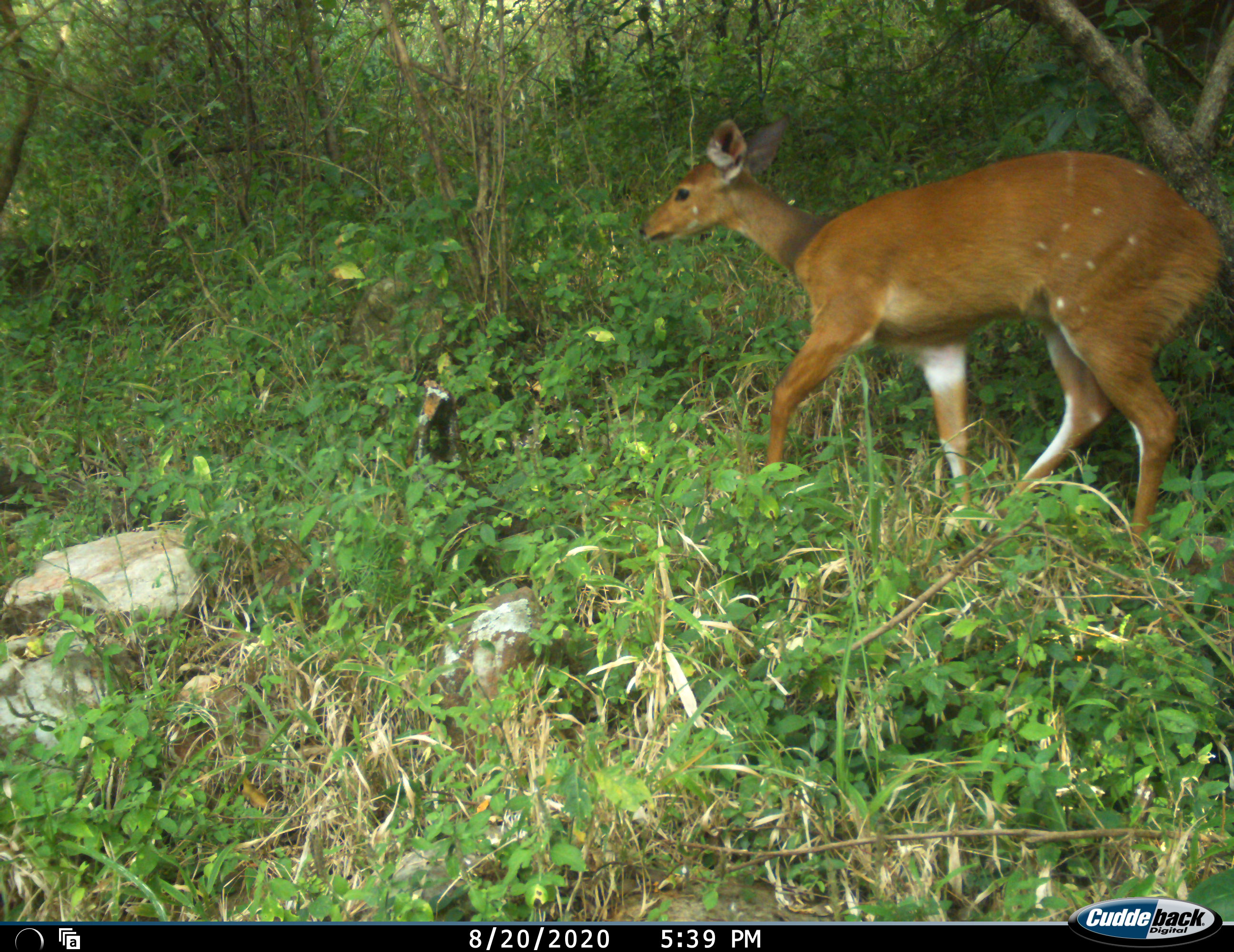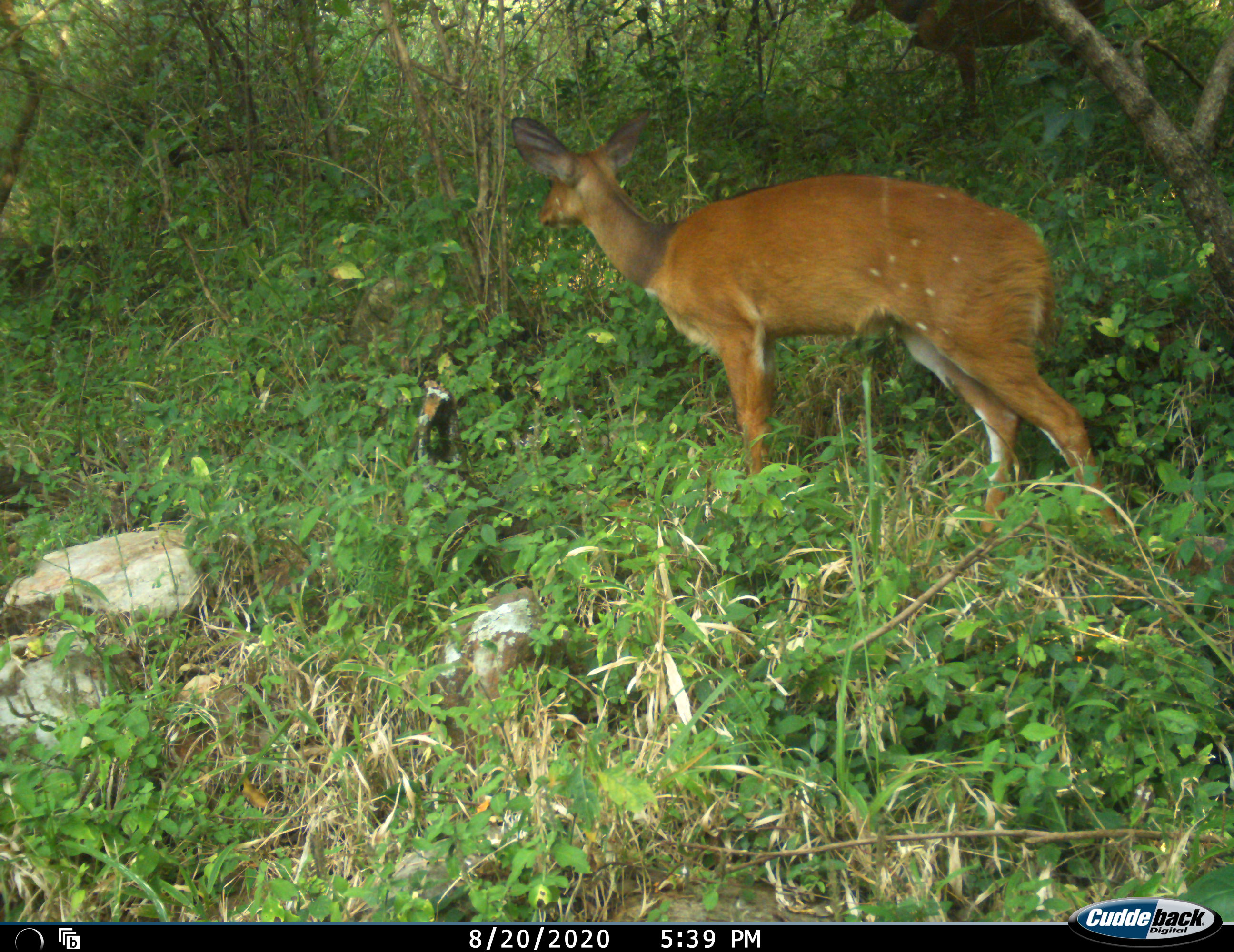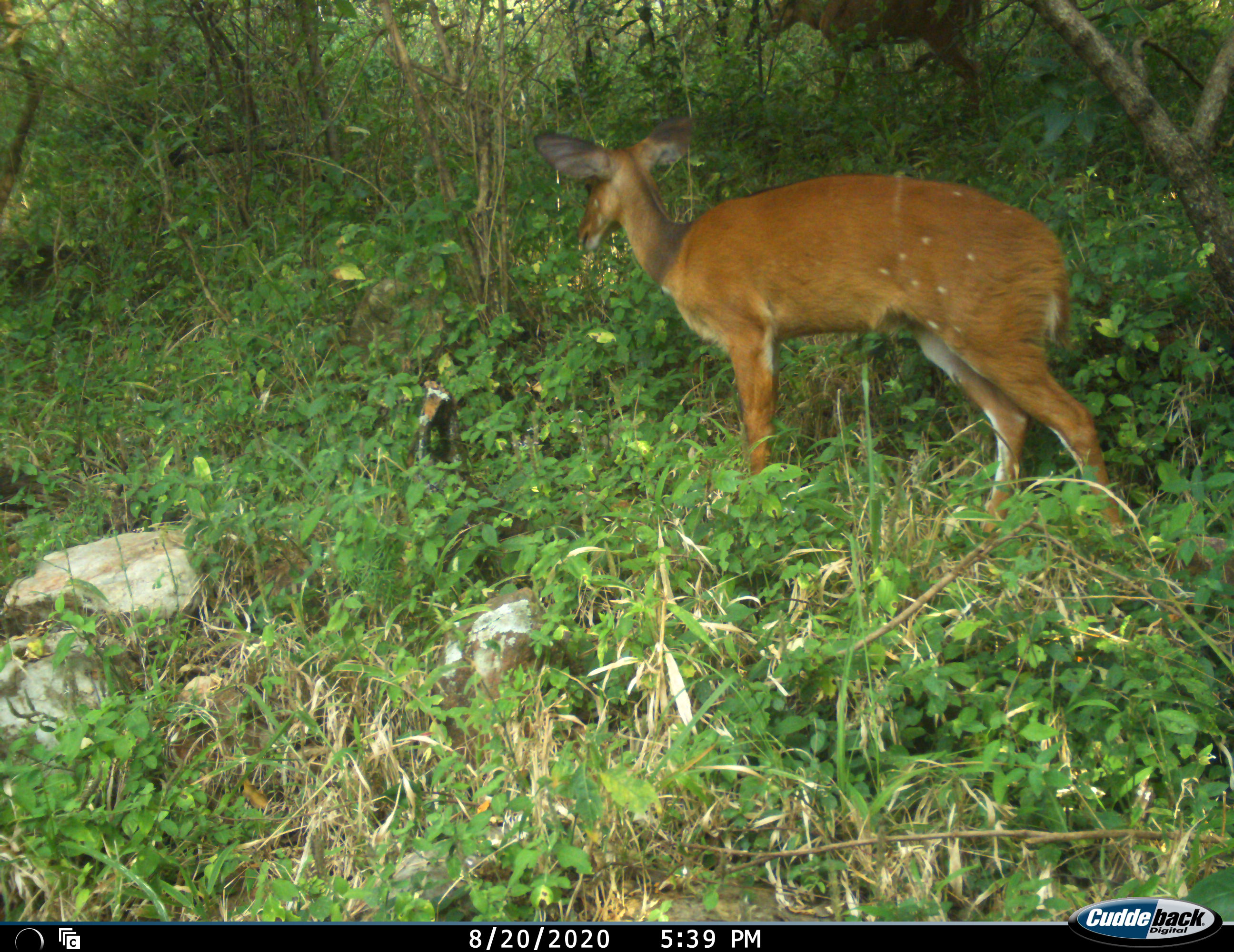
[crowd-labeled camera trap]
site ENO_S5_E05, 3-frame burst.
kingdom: Animalia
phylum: Chordata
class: Mammalia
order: Artiodactyla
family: Bovidae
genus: Tragelaphus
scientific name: Tragelaphus scriptus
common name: bushbuck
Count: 2.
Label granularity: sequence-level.